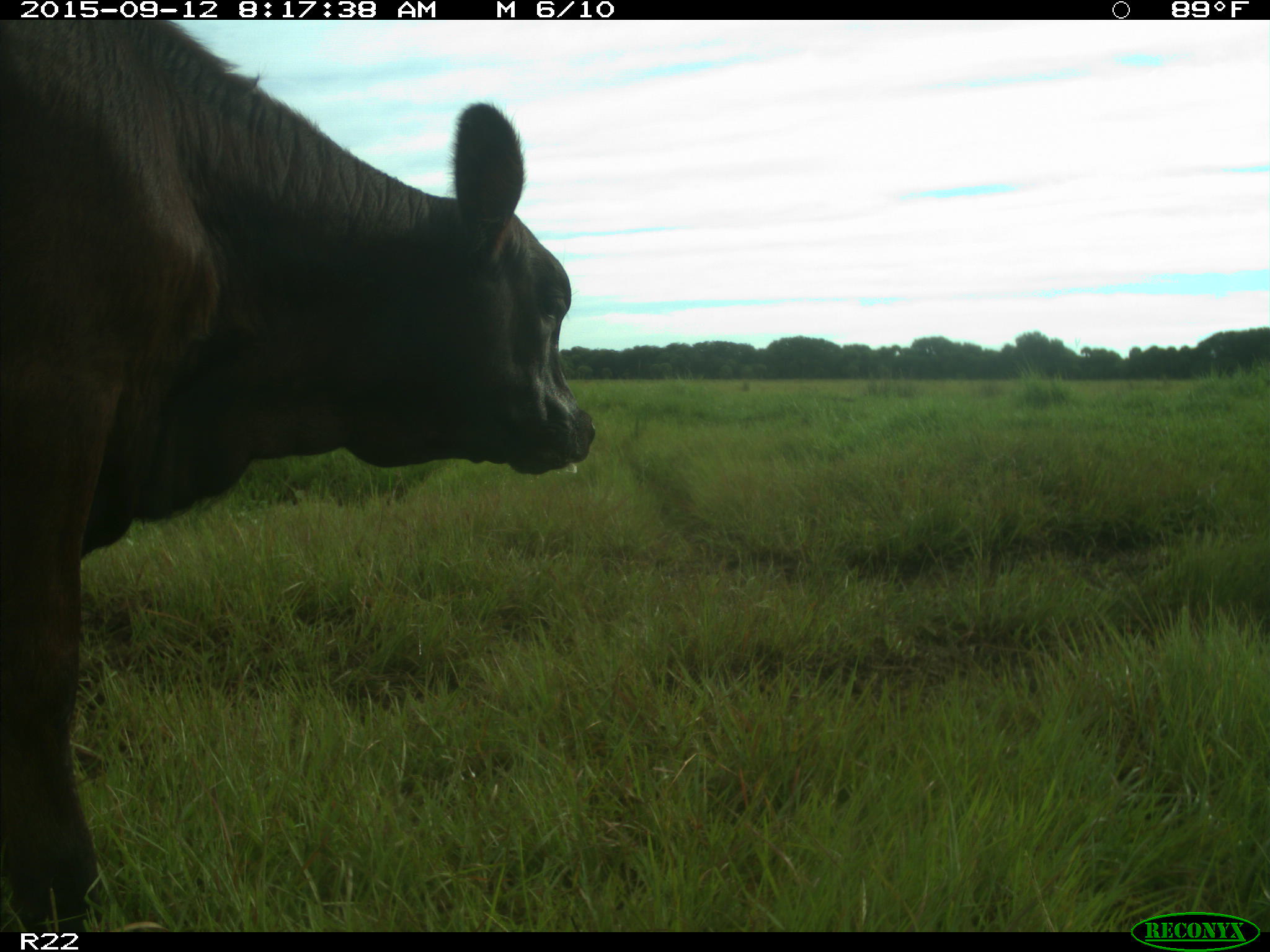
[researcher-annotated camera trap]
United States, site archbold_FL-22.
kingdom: Animalia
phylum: Chordata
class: Mammalia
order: Artiodactyla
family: Bovidae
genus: Bos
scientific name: Bos taurus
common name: domestic cow